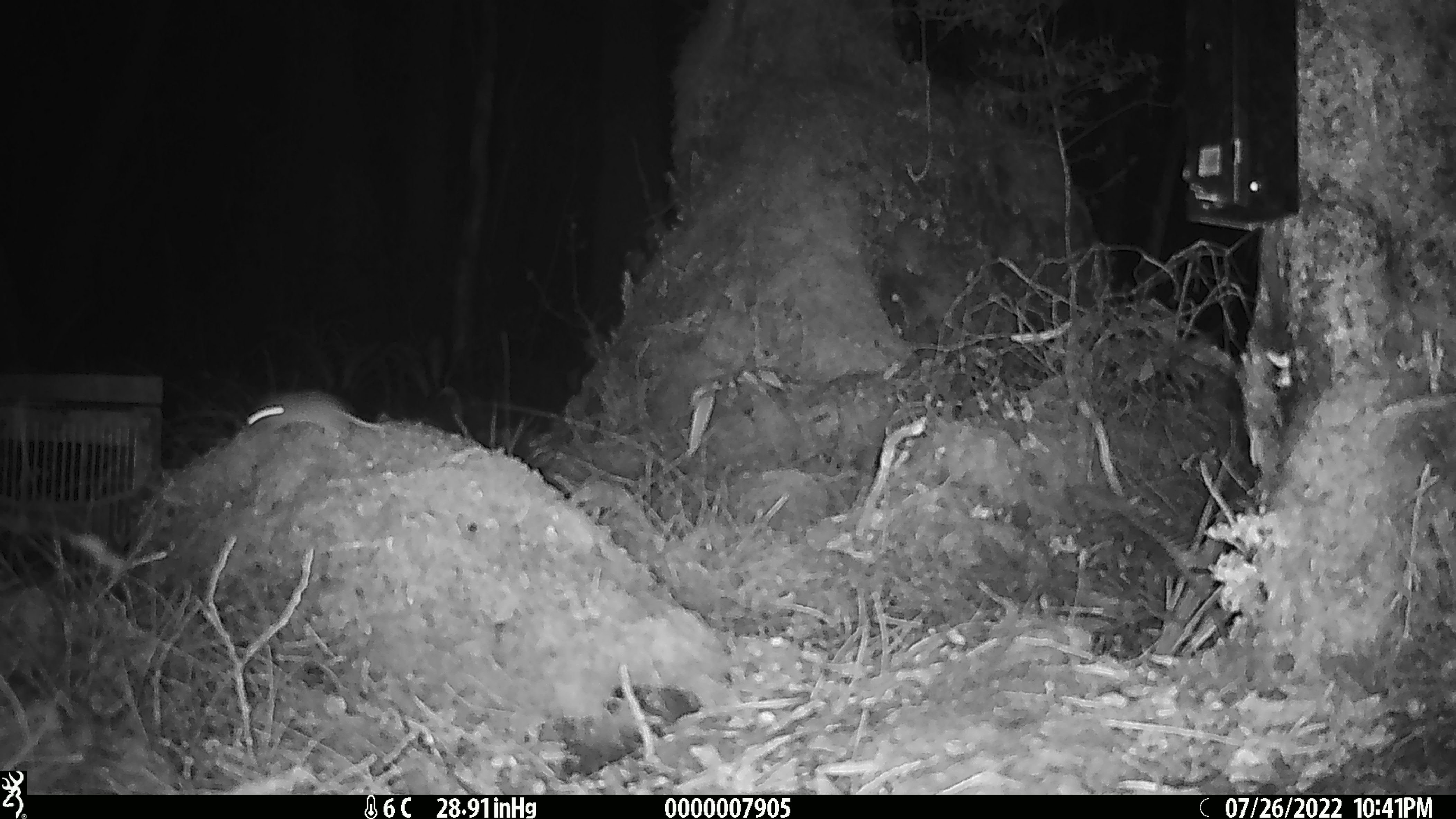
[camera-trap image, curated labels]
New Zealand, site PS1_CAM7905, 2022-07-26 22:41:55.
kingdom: Animalia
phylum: Chordata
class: Mammalia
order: Rodentia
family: Muridae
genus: Mus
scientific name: Mus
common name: mouse